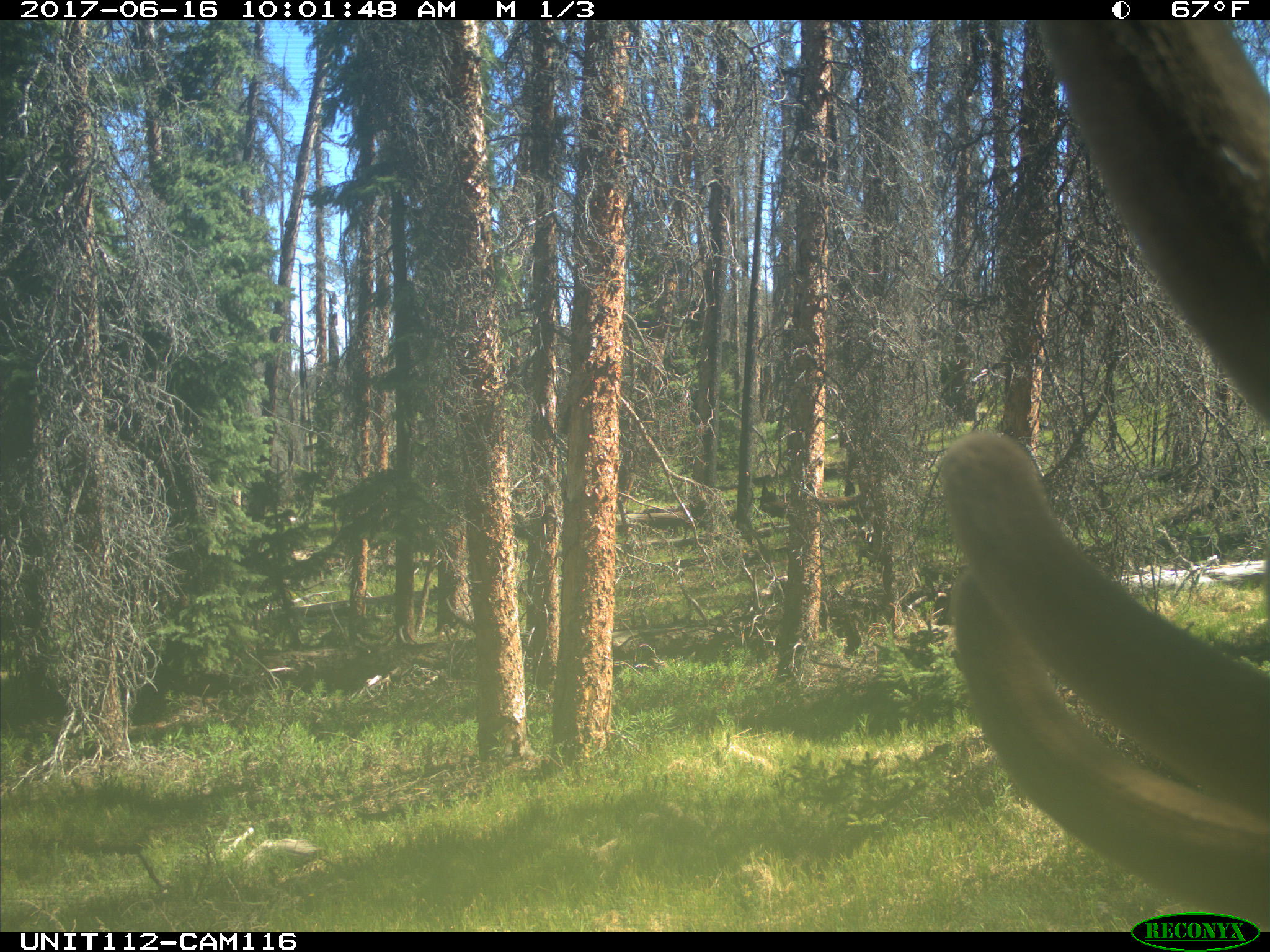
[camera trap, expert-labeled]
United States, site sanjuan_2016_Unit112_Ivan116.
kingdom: Animalia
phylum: Chordata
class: Mammalia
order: Artiodactyla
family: Cervidae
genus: Cervus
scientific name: Cervus elaphus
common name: red deer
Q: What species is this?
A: Cervus elaphus (red deer).